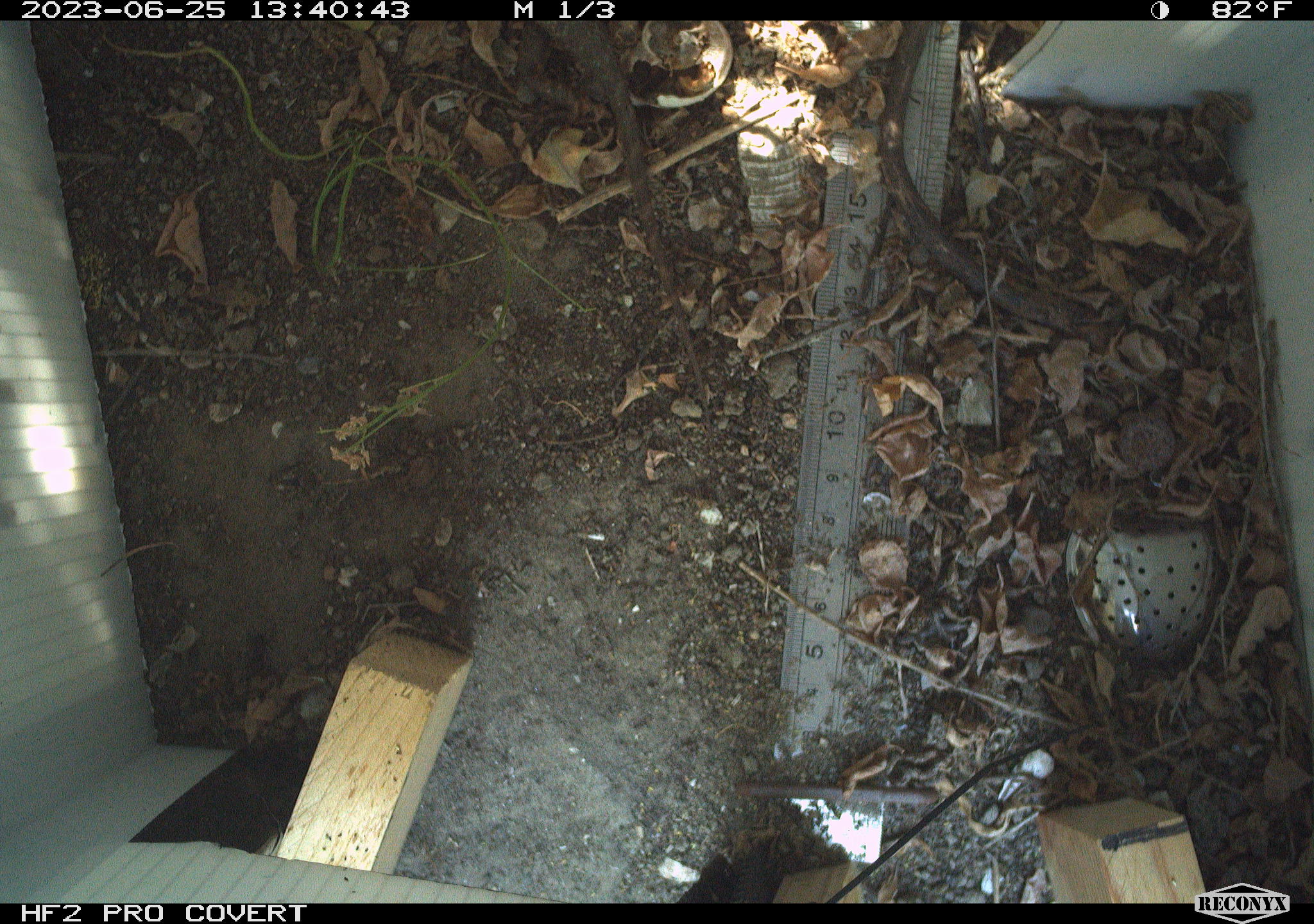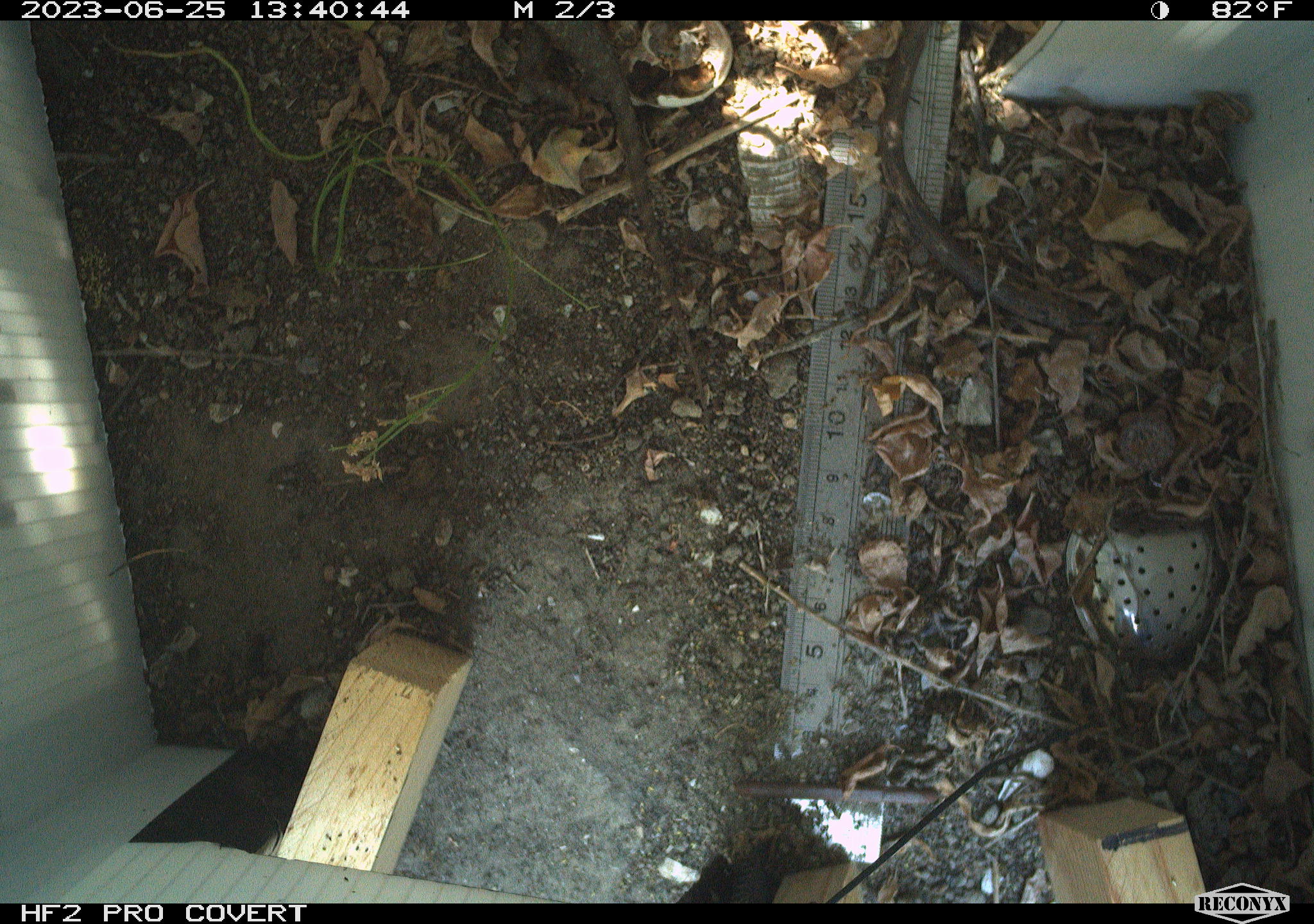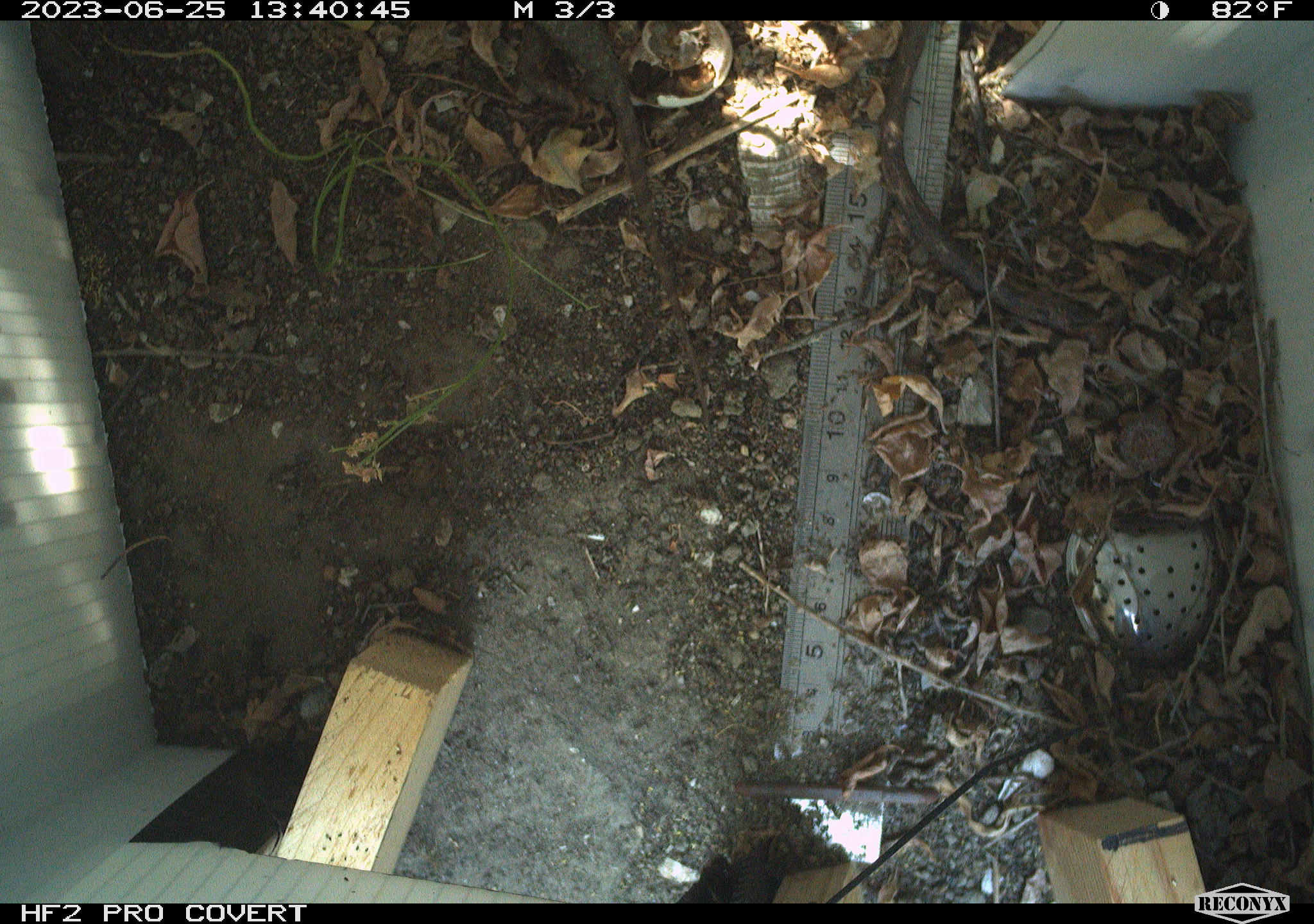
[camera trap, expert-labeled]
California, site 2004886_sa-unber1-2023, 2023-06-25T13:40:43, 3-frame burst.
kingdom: Animalia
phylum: Chordata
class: Reptilia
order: Squamata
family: Phrynosomatidae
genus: Sceloporus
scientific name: Sceloporus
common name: spiny lizards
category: sceloporus species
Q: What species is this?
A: Sceloporus species (spiny lizards) (Sceloporus).